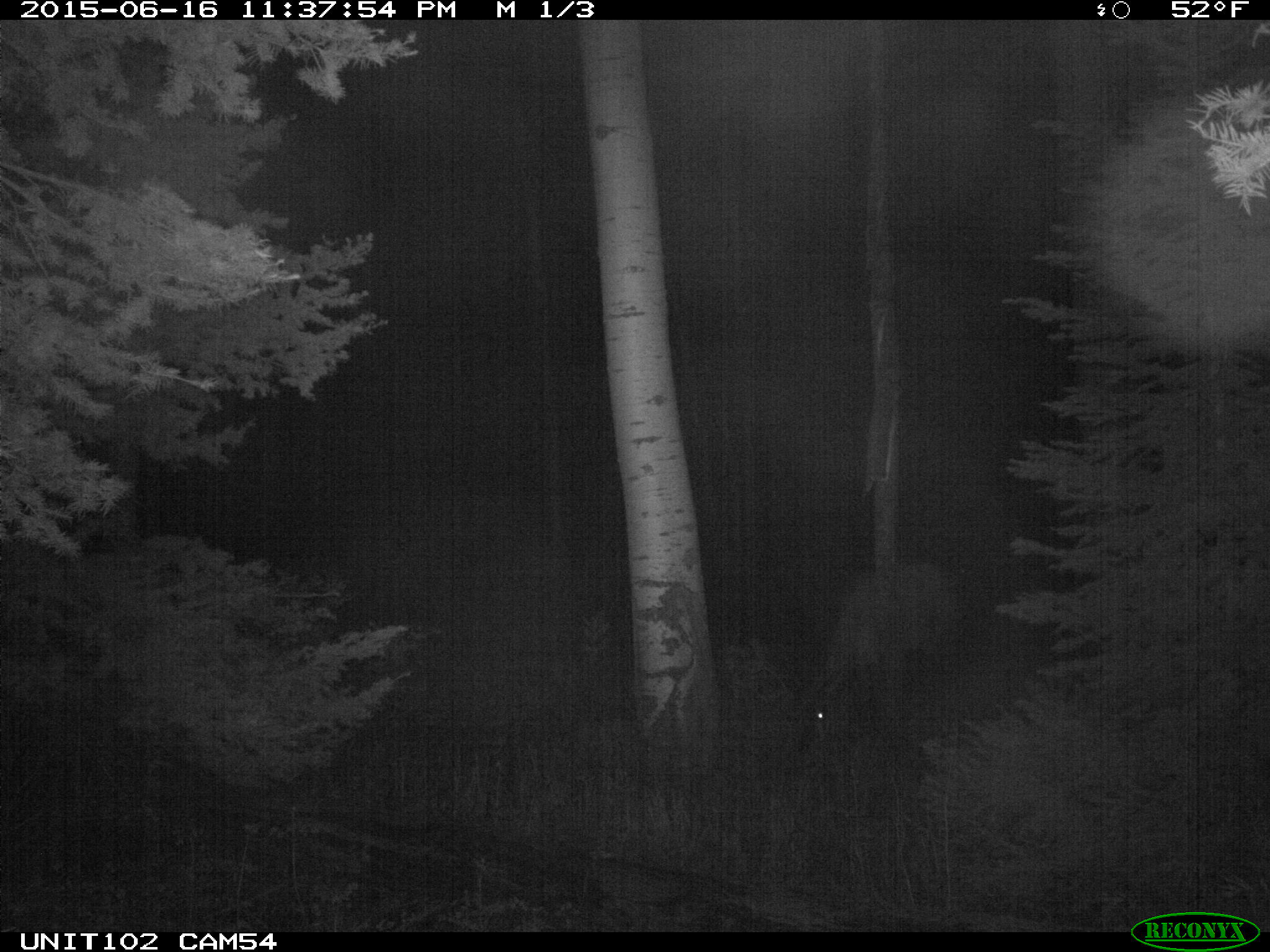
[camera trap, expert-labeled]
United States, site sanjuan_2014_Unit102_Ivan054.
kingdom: Animalia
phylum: Chordata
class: Mammalia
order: Artiodactyla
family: Cervidae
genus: Cervus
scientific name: Cervus elaphus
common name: red deer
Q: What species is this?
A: Cervus elaphus (red deer).